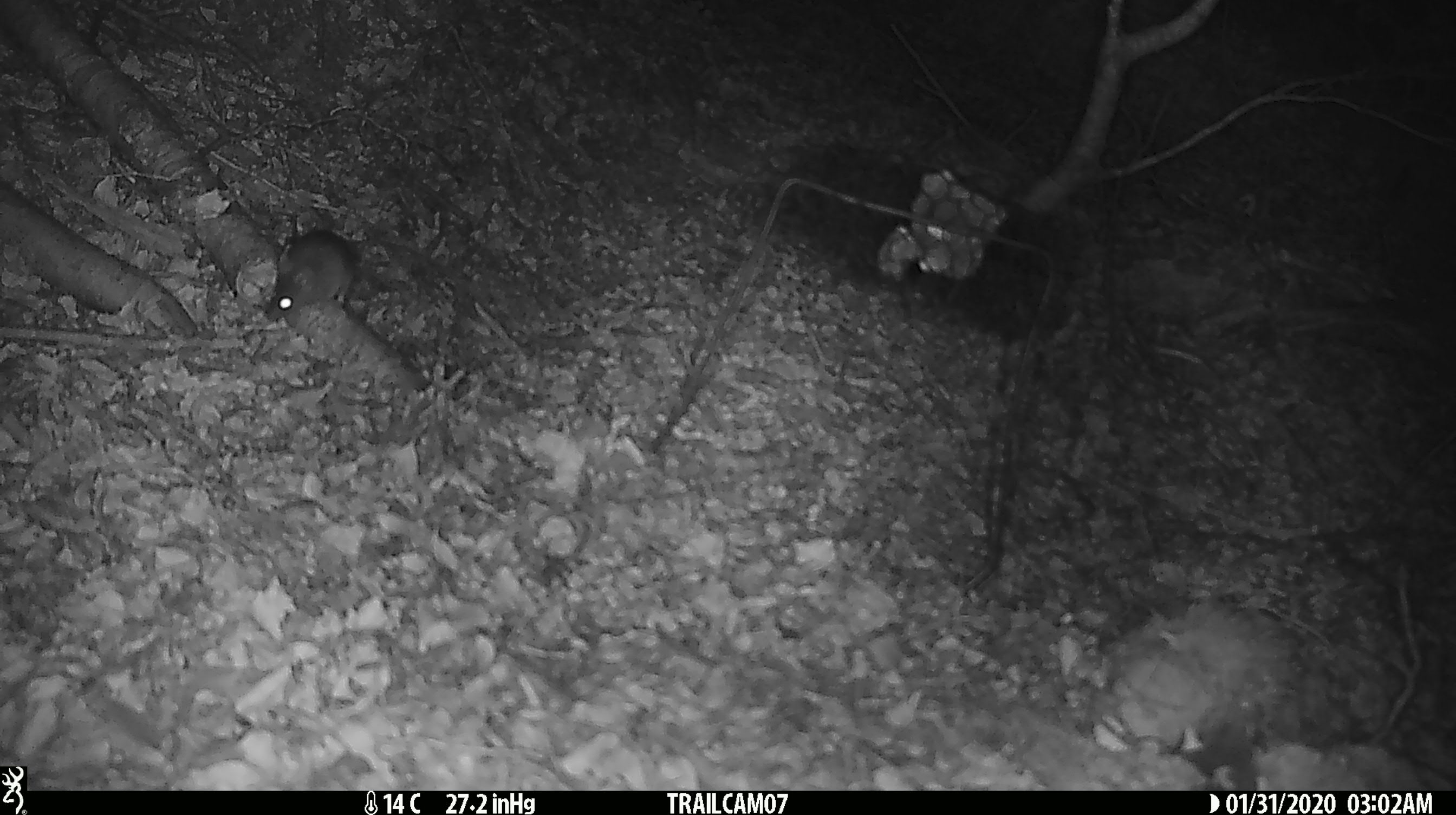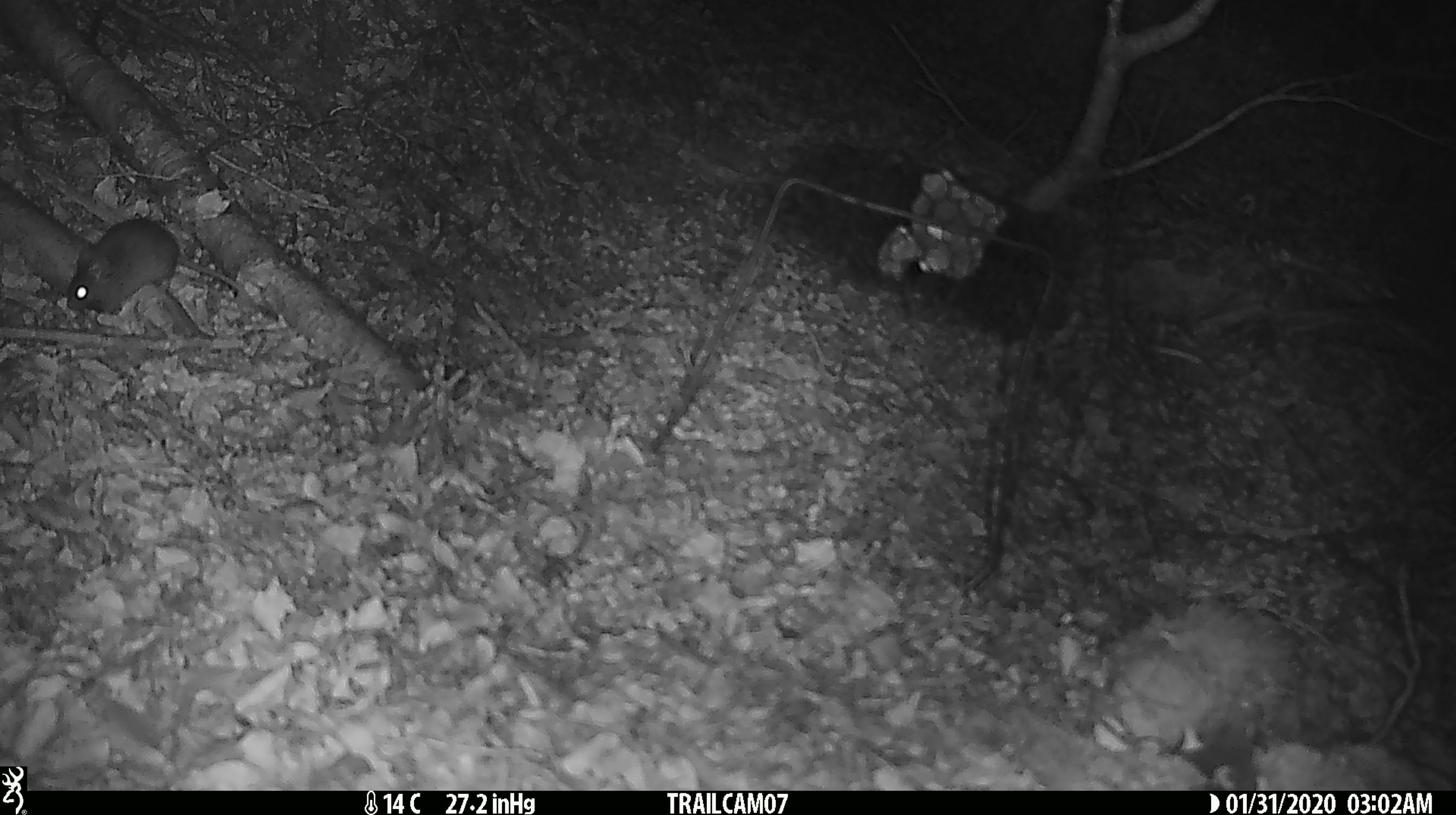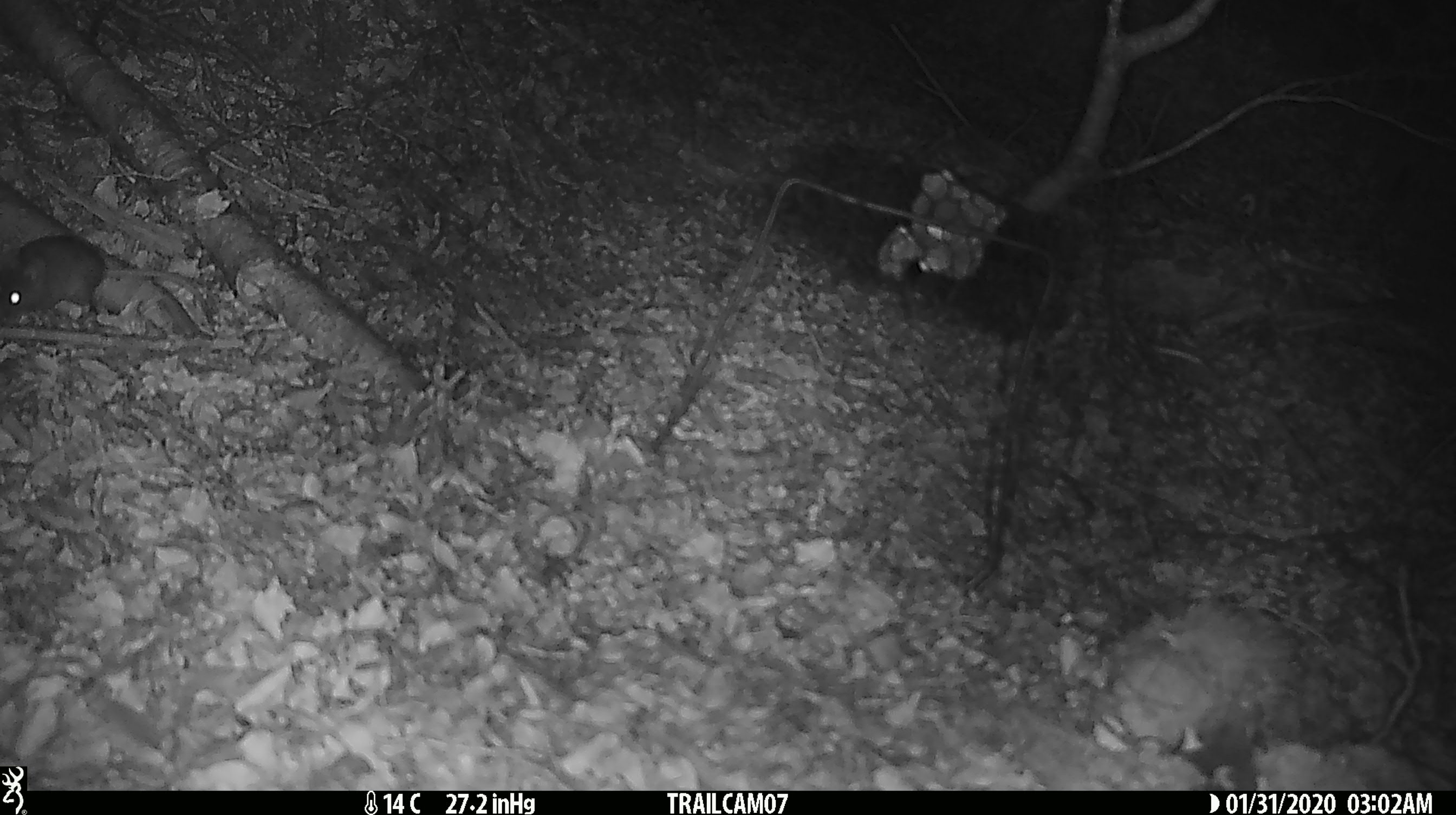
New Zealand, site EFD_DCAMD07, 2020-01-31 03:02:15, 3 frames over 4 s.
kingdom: Animalia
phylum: Chordata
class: Mammalia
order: Rodentia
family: Muridae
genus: Mus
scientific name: Mus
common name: mouse